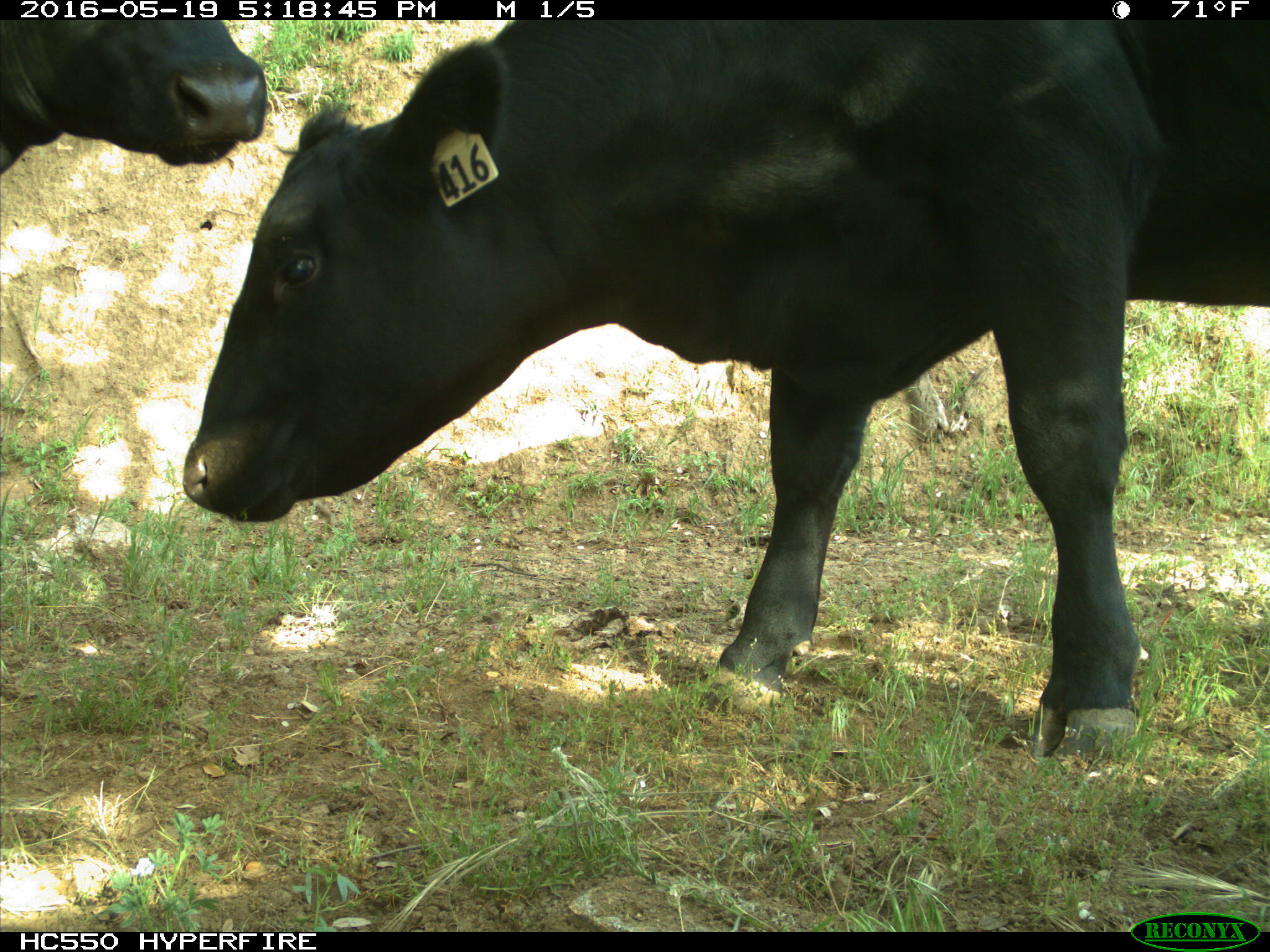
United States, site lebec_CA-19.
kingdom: Animalia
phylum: Chordata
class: Mammalia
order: Artiodactyla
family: Bovidae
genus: Bos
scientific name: Bos taurus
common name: domestic cow